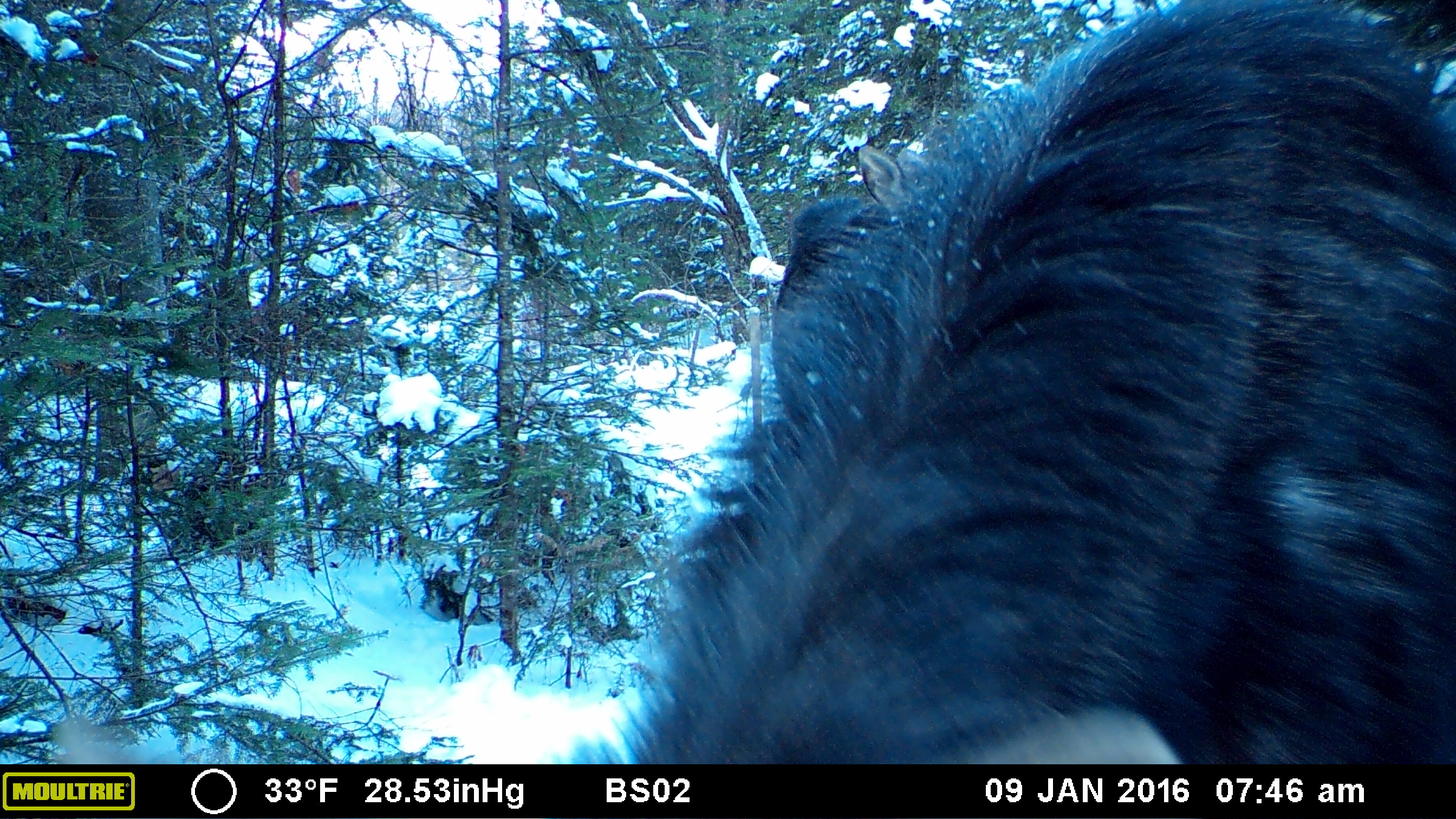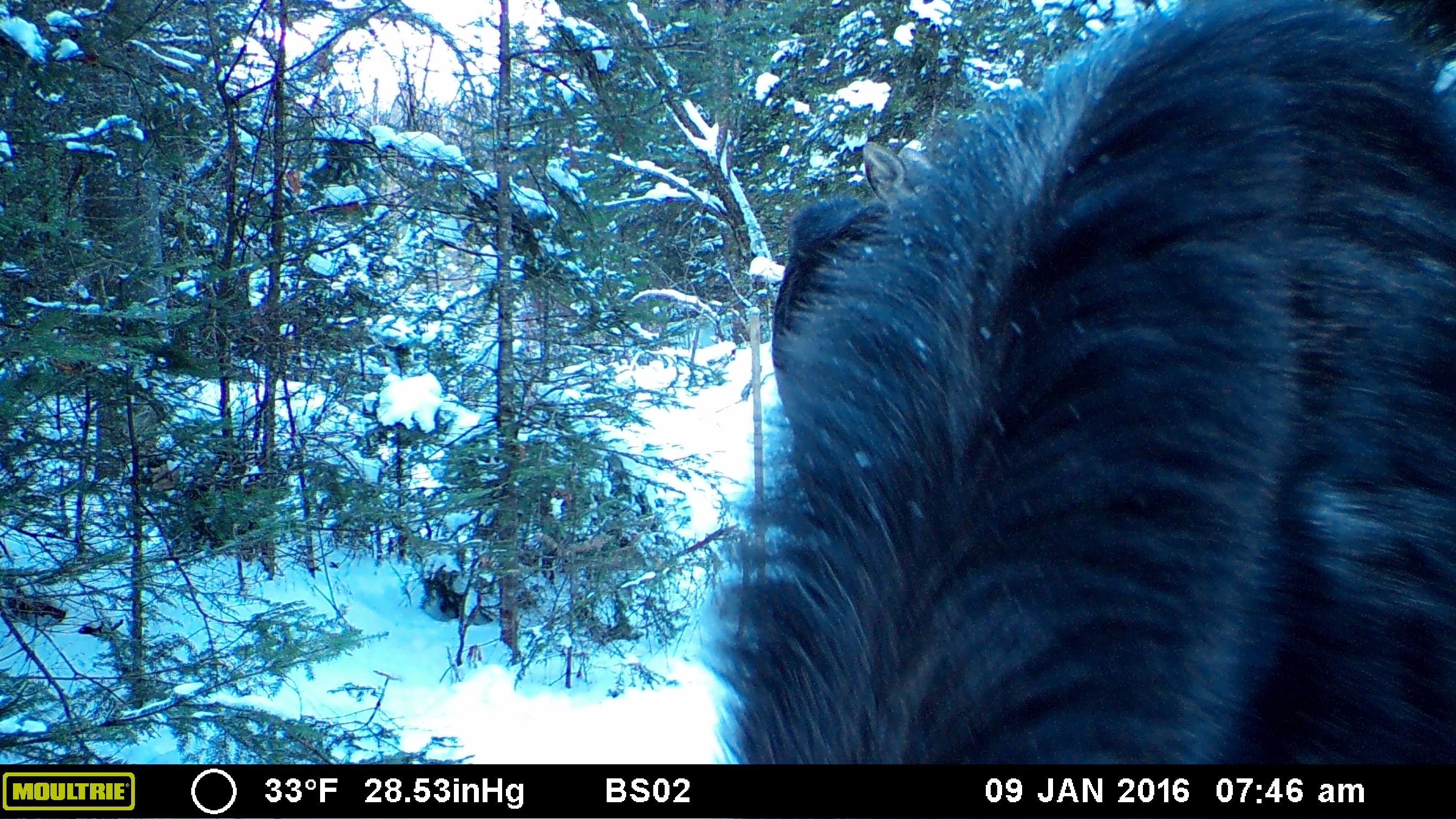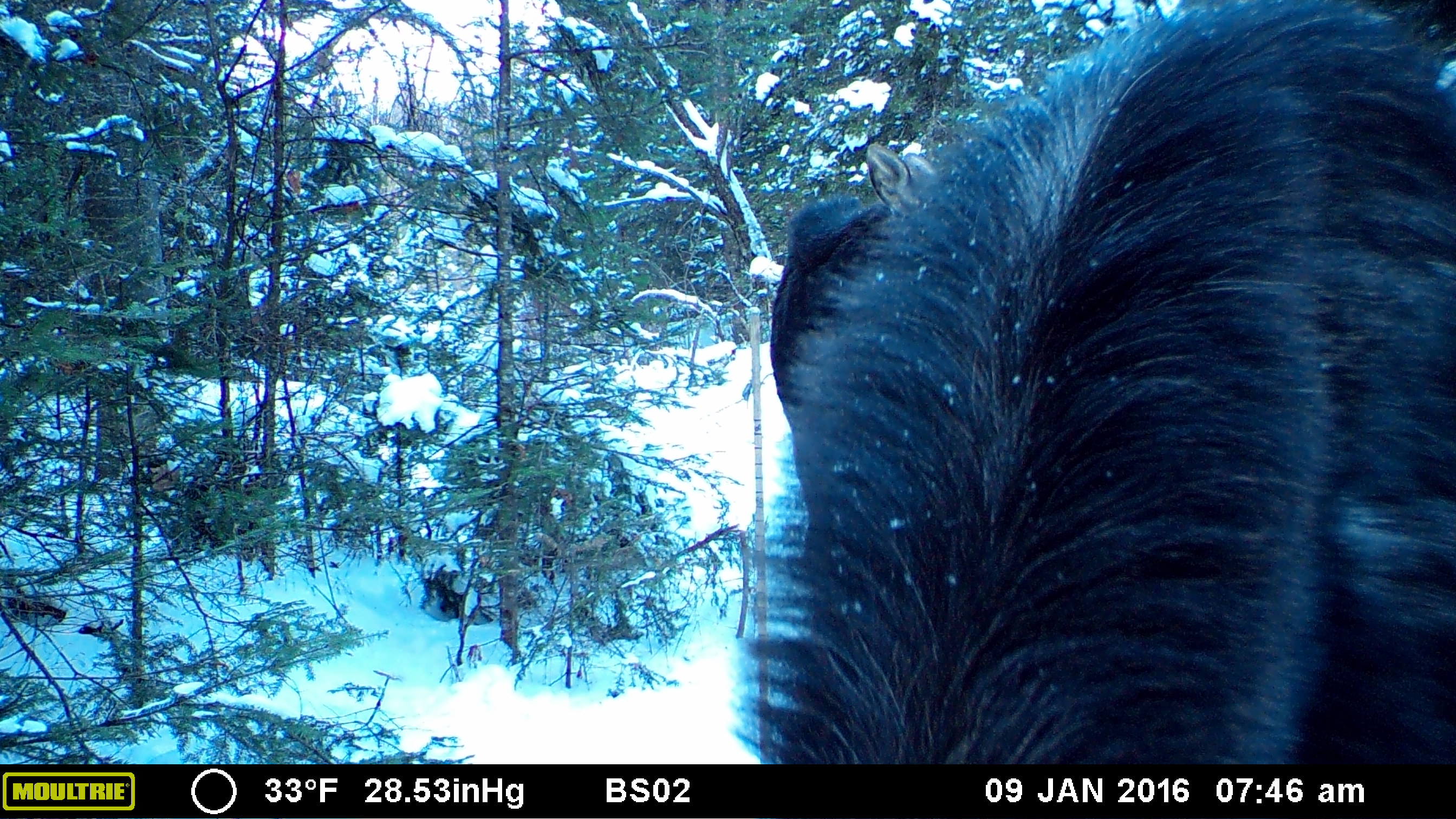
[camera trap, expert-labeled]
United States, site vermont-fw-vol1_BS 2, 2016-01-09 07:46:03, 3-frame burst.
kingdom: Animalia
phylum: Chordata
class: Mammalia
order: Artiodactyla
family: Cervidae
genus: Alces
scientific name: Alces alces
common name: moose